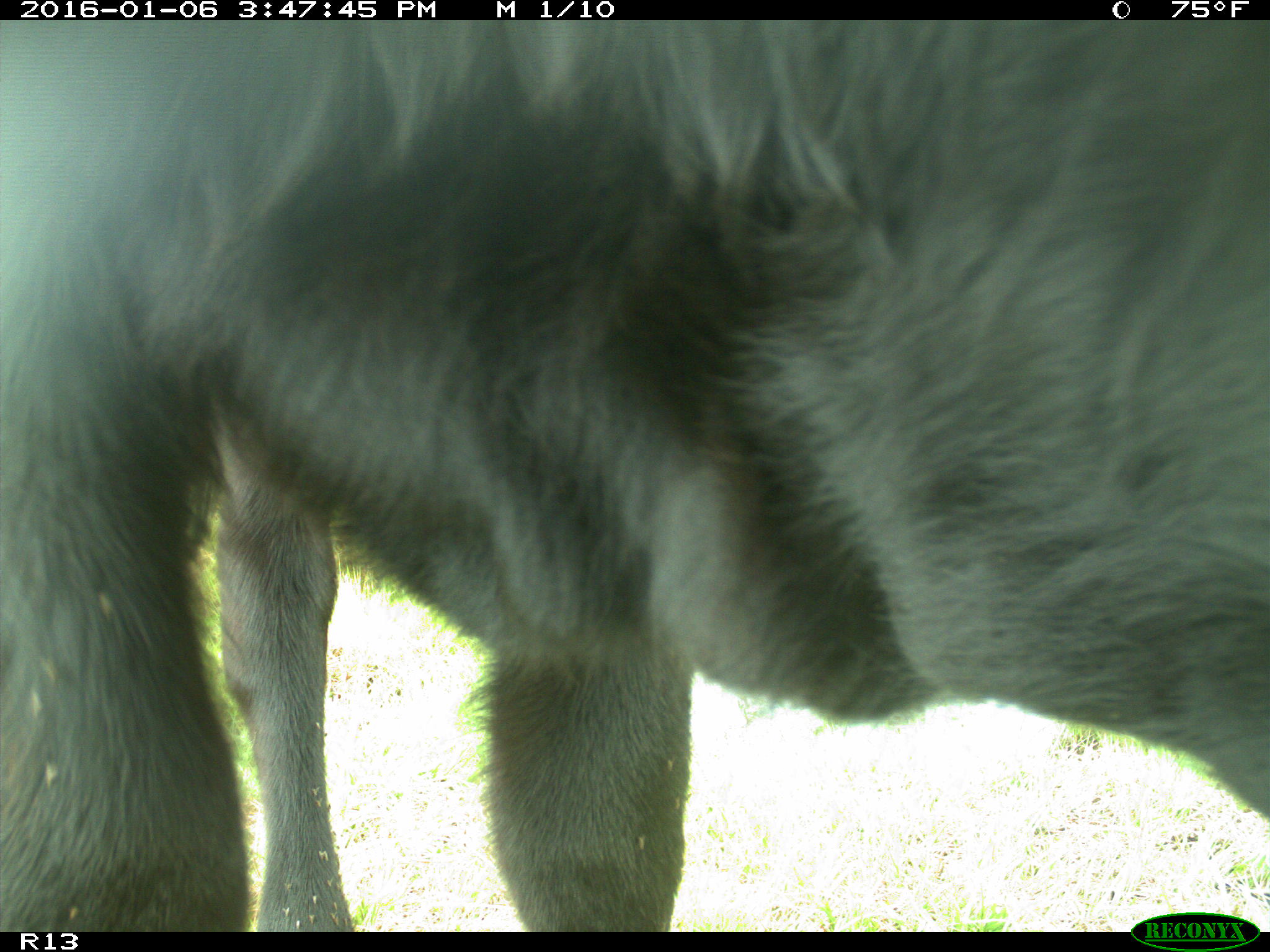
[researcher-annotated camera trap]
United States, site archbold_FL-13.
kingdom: Animalia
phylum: Chordata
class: Mammalia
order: Artiodactyla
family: Bovidae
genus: Bos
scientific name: Bos taurus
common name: domestic cow